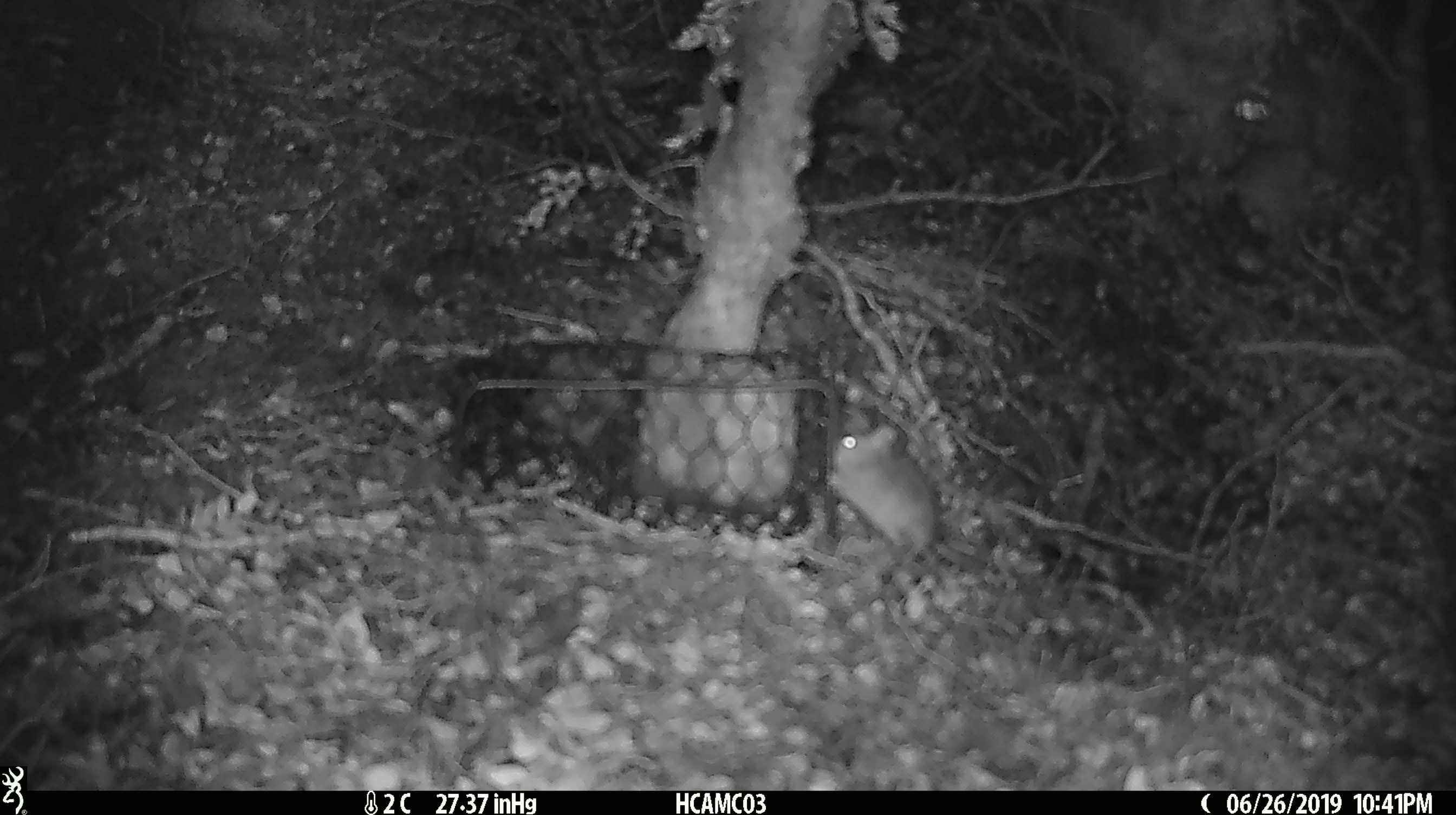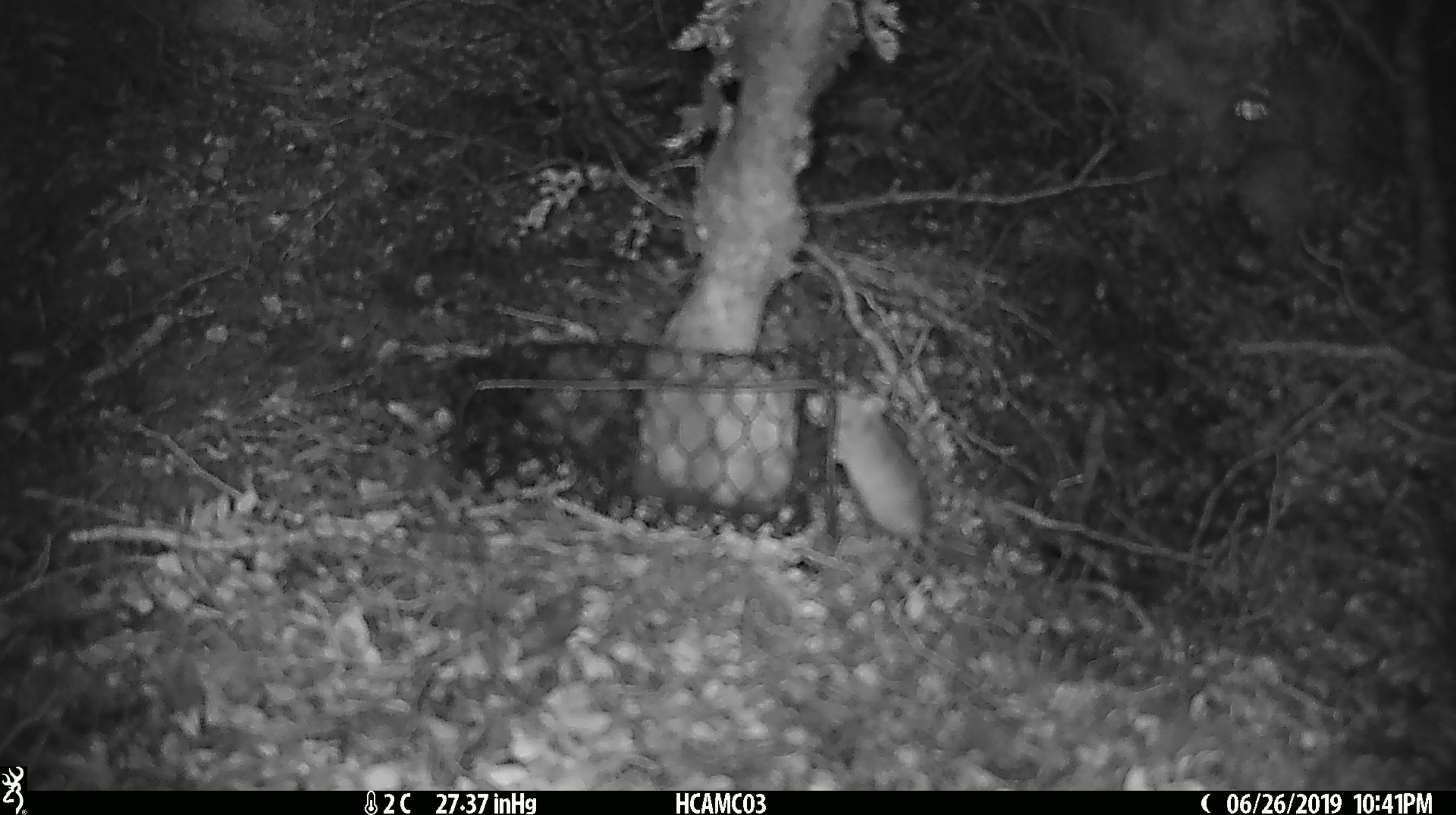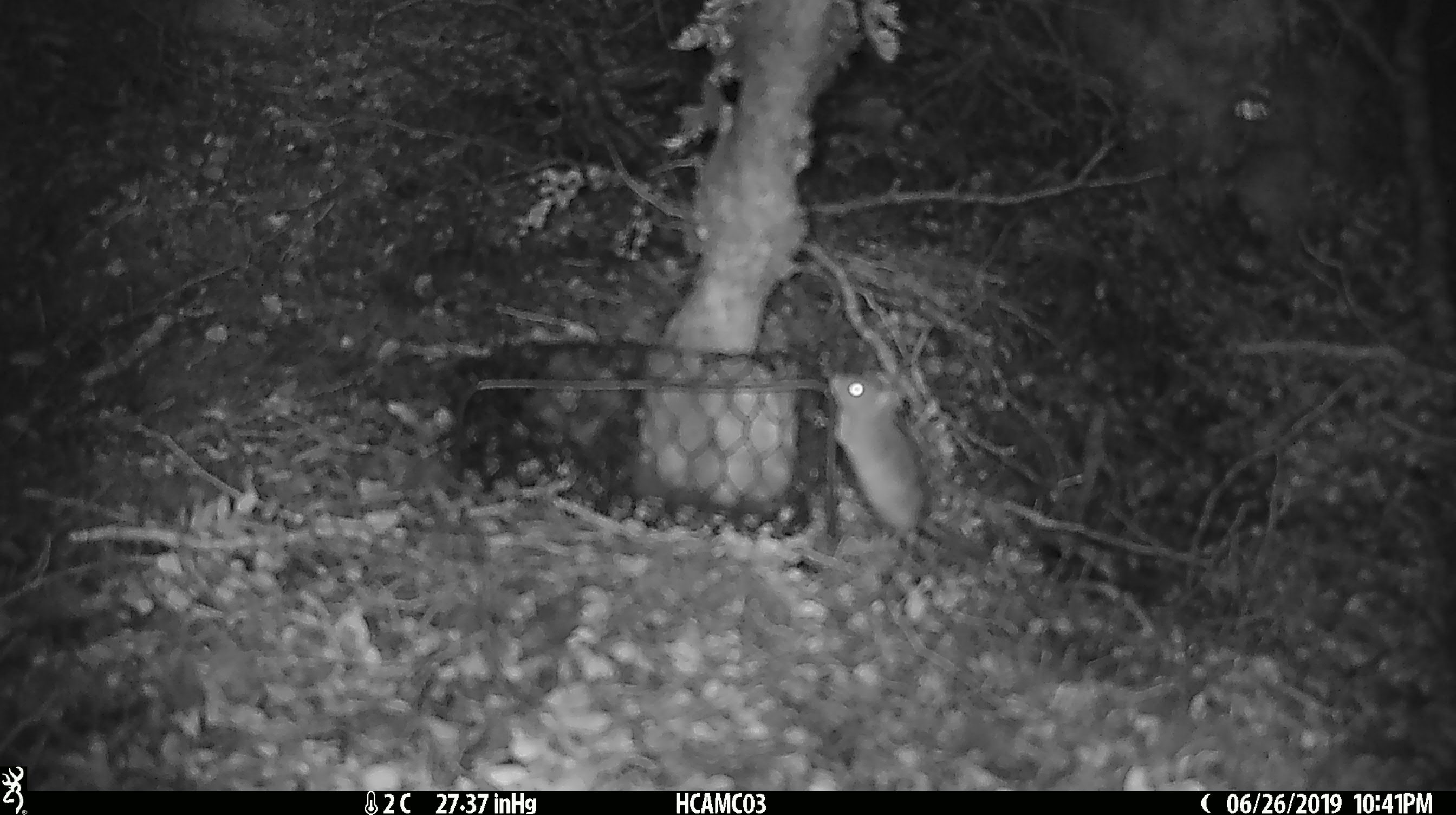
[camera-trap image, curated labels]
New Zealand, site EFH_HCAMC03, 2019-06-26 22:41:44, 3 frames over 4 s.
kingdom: Animalia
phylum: Chordata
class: Mammalia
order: Rodentia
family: Muridae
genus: Mus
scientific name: Mus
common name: mouse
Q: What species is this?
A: Mouse (Mus).